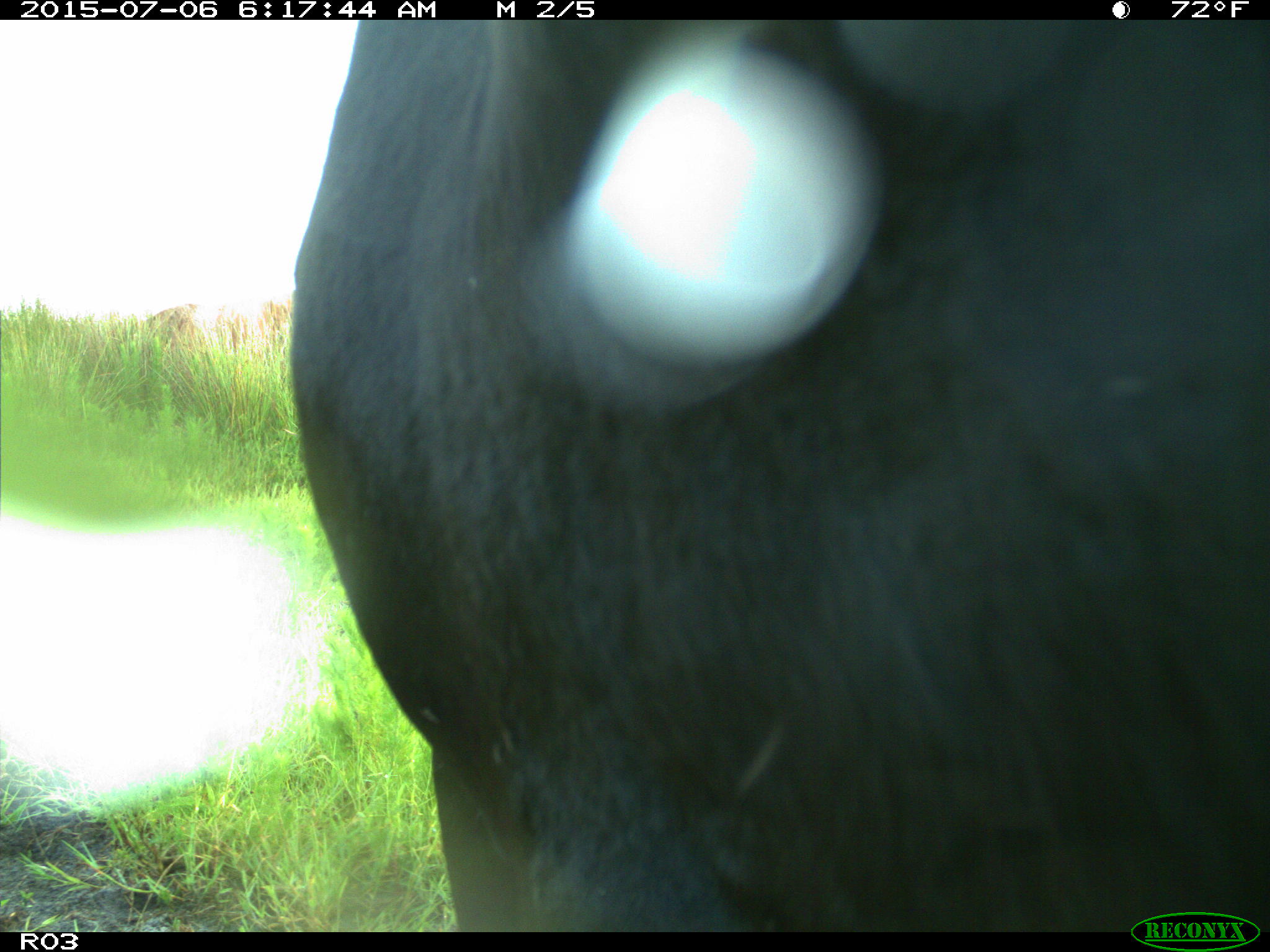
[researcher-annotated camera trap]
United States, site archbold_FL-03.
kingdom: Animalia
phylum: Chordata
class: Mammalia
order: Artiodactyla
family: Bovidae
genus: Bos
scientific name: Bos taurus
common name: domestic cow